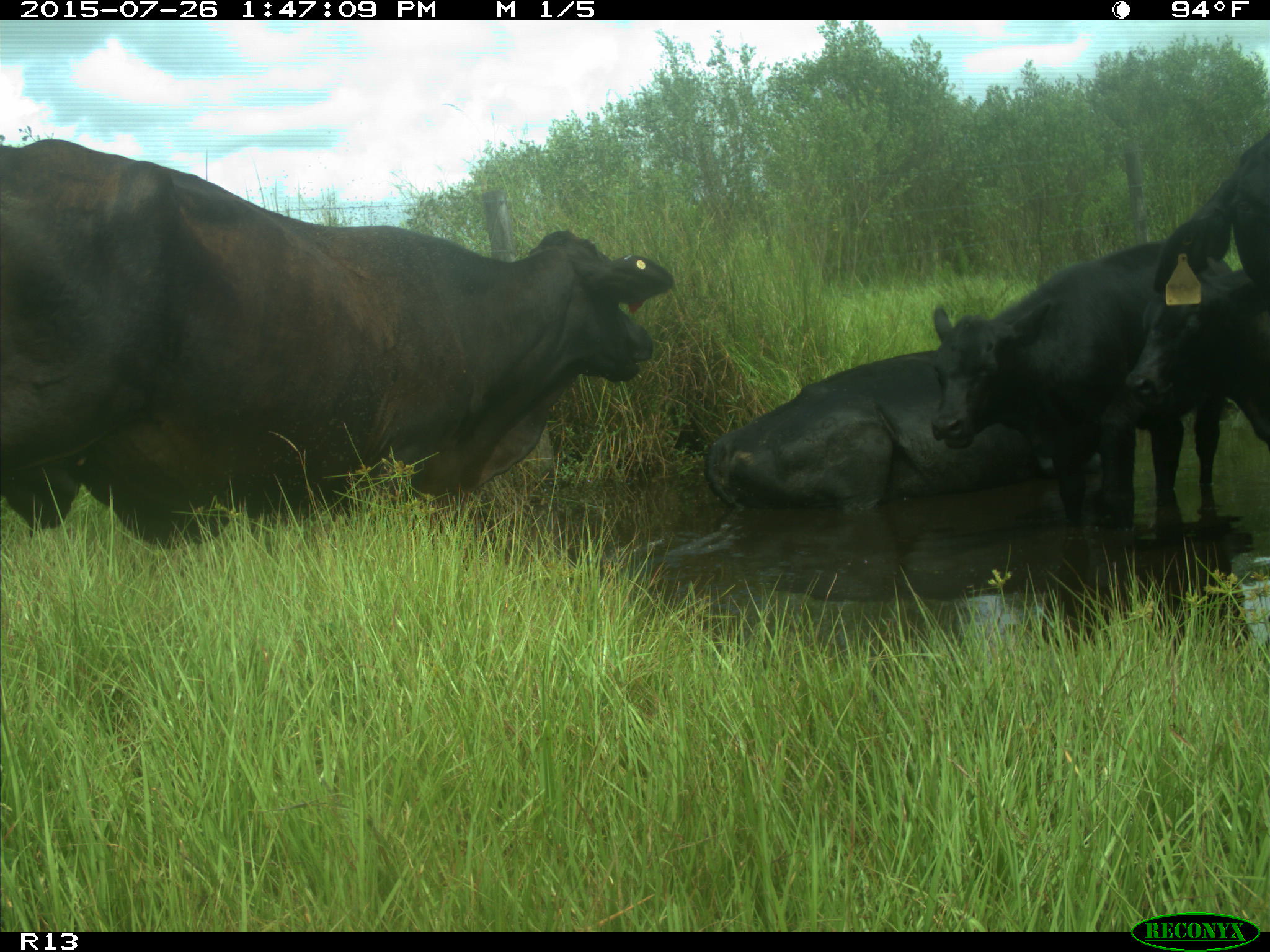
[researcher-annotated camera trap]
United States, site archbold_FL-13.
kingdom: Animalia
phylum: Chordata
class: Mammalia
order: Artiodactyla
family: Bovidae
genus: Bos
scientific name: Bos taurus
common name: domestic cow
Bos taurus (domestic cow).